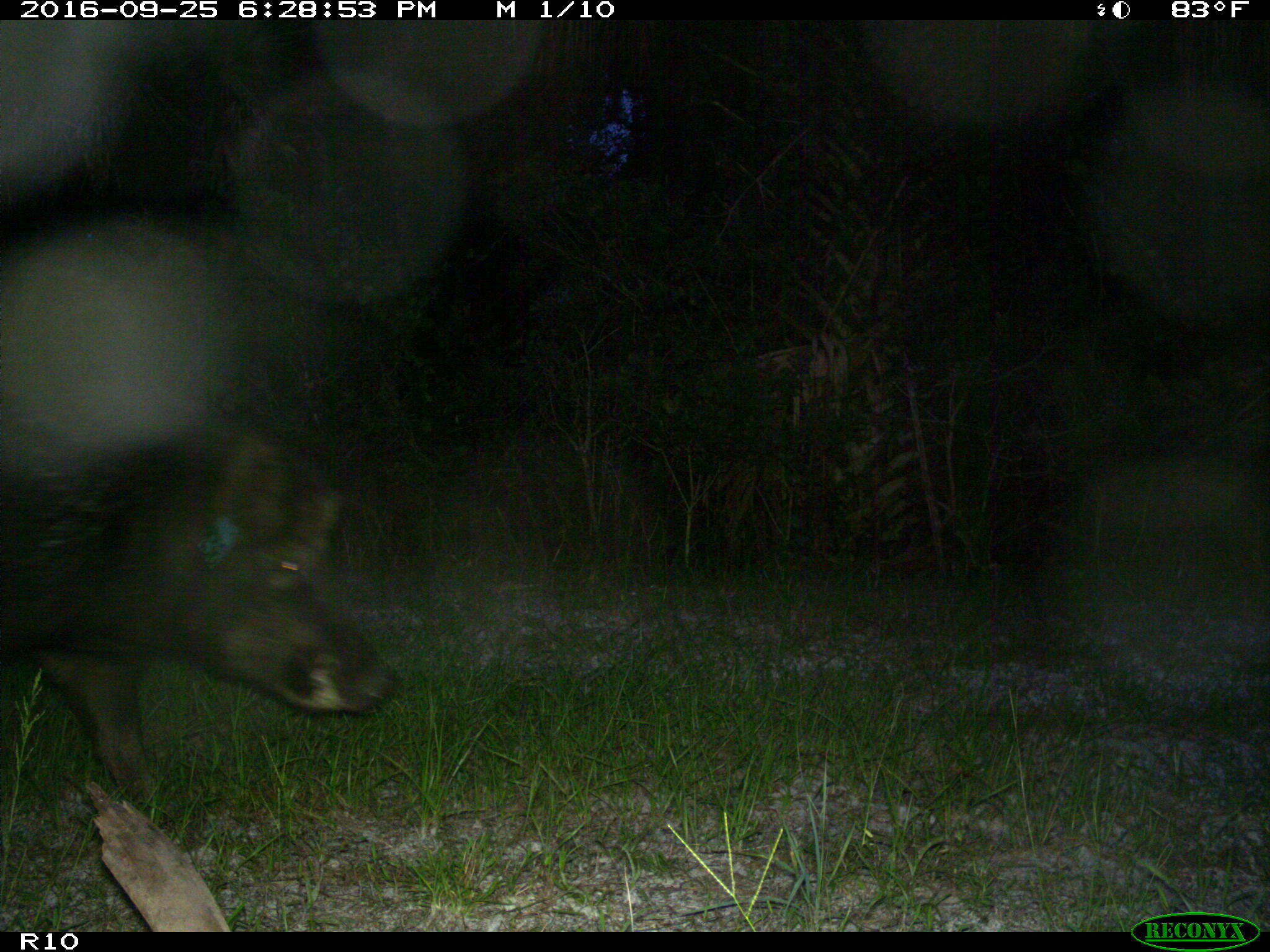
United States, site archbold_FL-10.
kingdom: Animalia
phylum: Chordata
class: Mammalia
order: Artiodactyla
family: Suidae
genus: Sus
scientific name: Sus scrofa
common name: wild boar